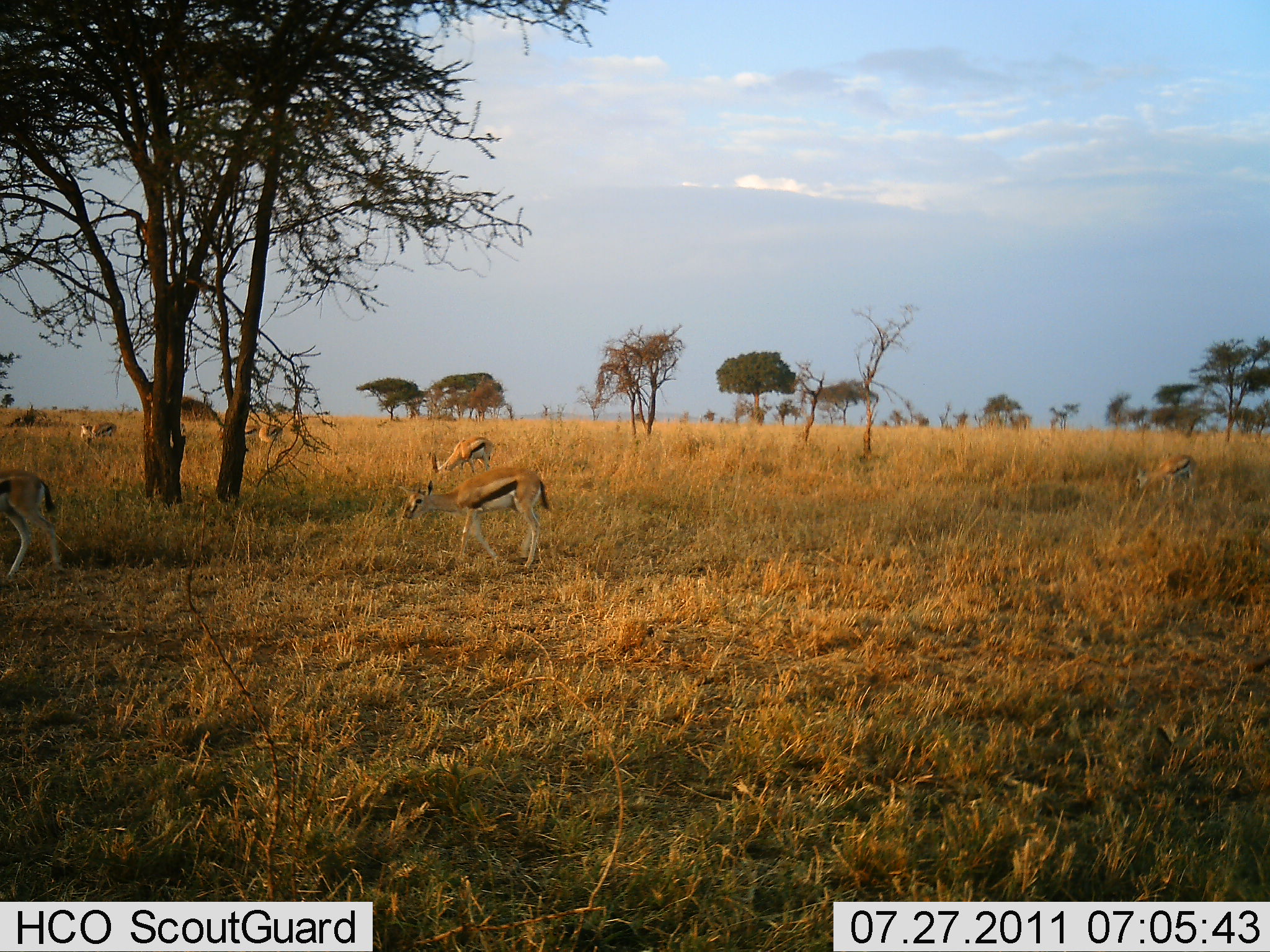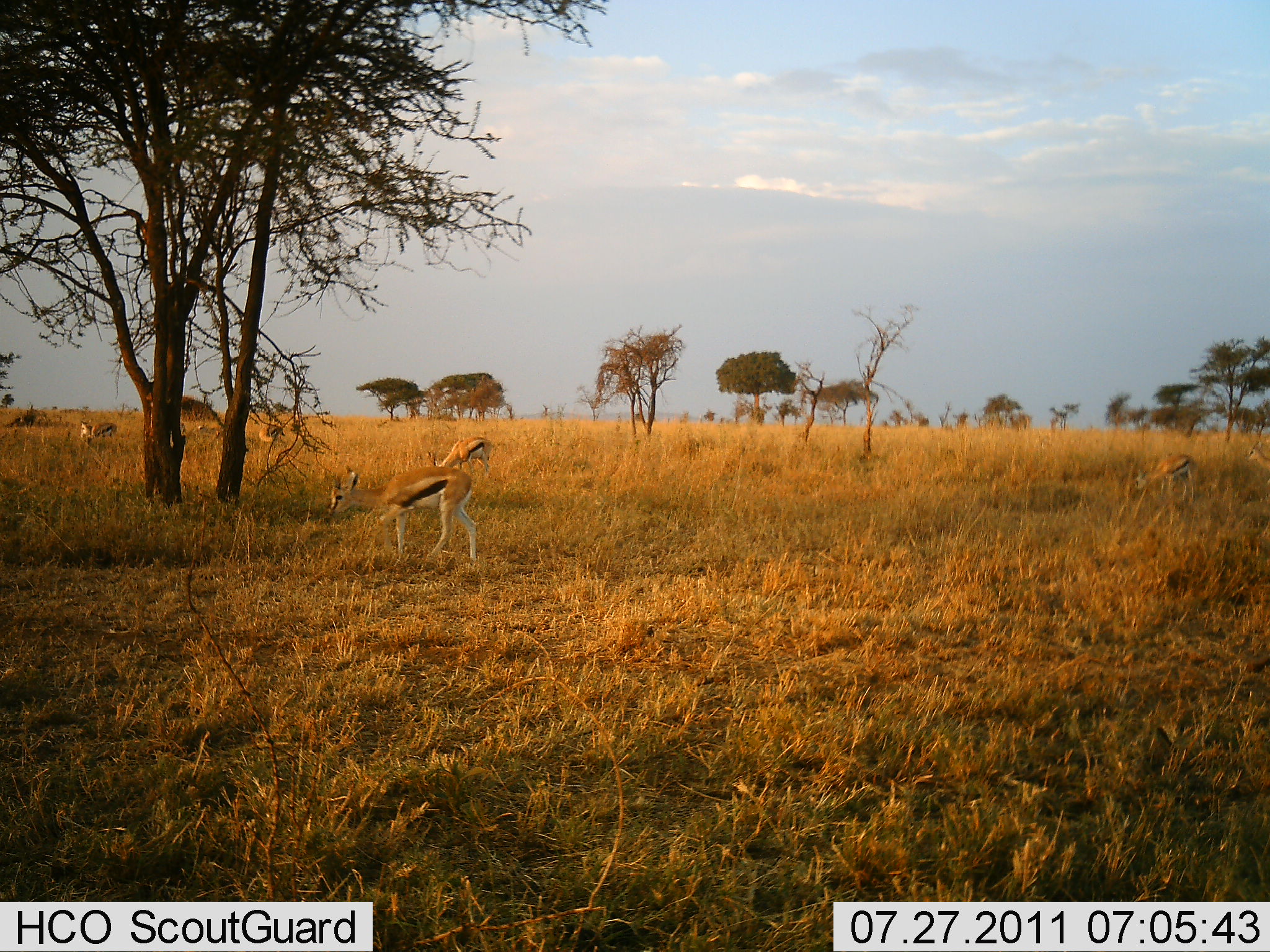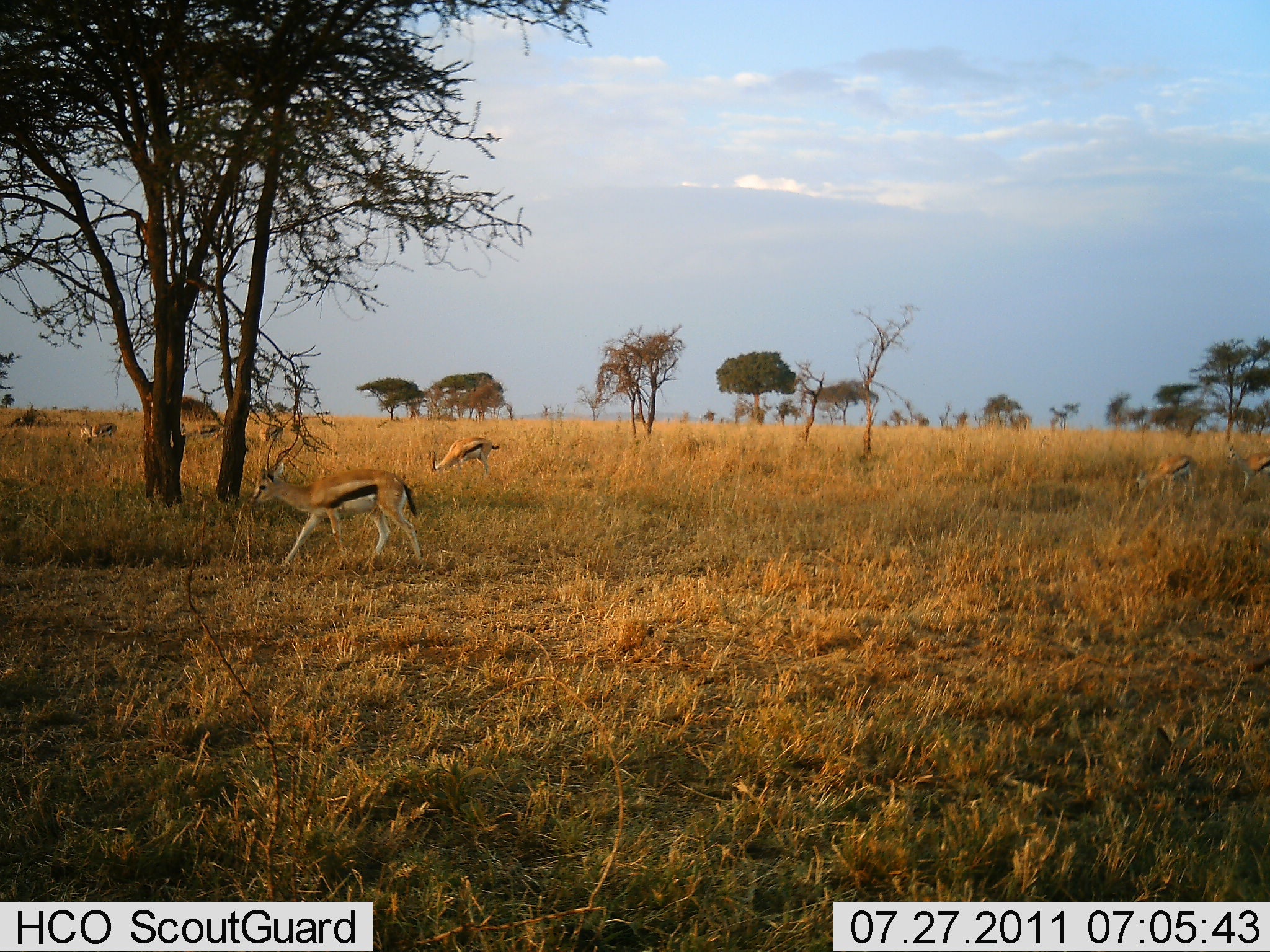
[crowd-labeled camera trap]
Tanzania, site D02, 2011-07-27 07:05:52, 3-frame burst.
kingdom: Animalia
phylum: Chordata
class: Mammalia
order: Artiodactyla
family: Bovidae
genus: Eudorcas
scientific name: Eudorcas thomsonii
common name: thomson's gazelle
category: gazellethomsons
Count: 5.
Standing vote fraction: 40%.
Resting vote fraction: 0%.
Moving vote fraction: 50%.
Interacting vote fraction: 0%.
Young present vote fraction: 10%.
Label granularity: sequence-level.